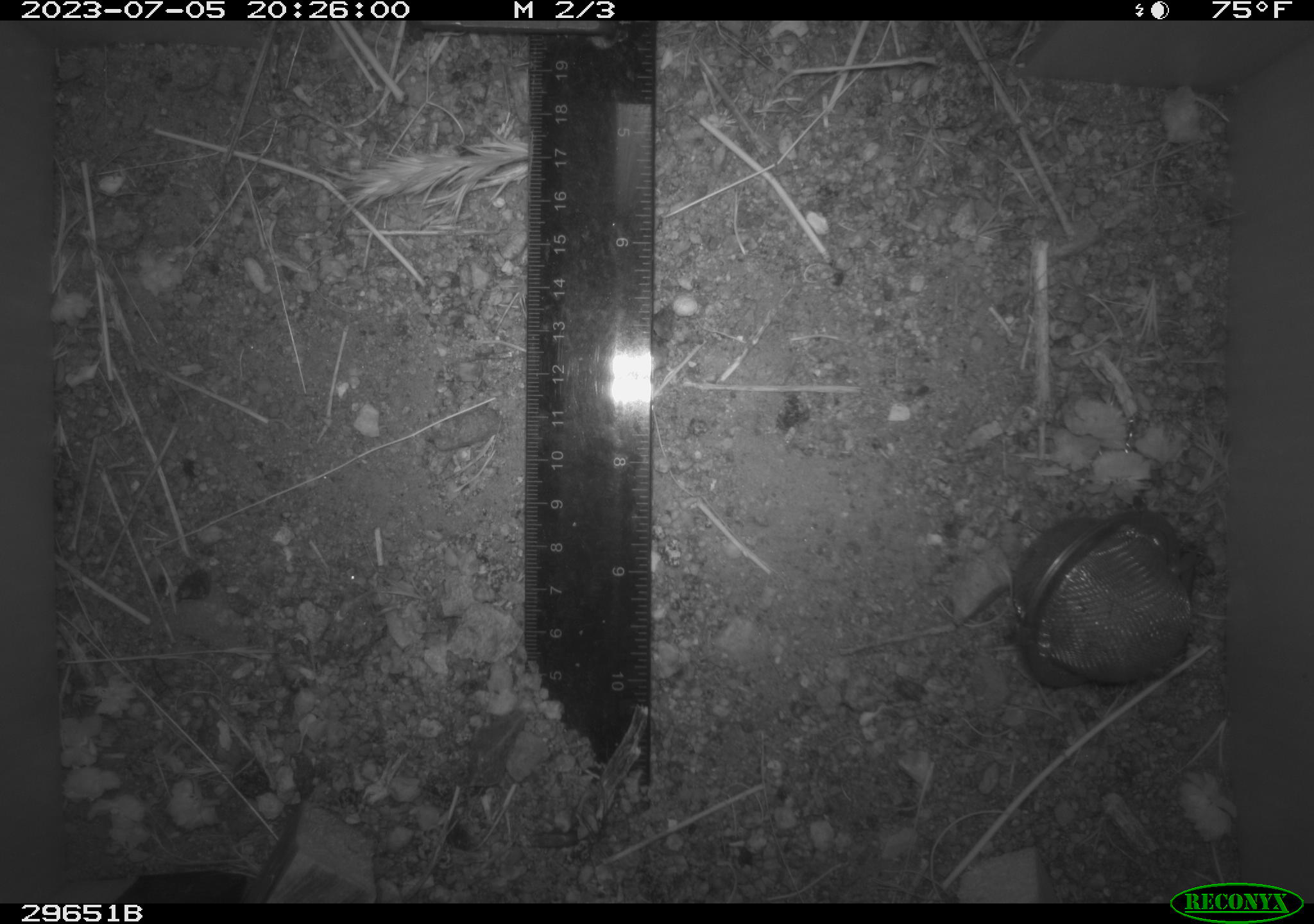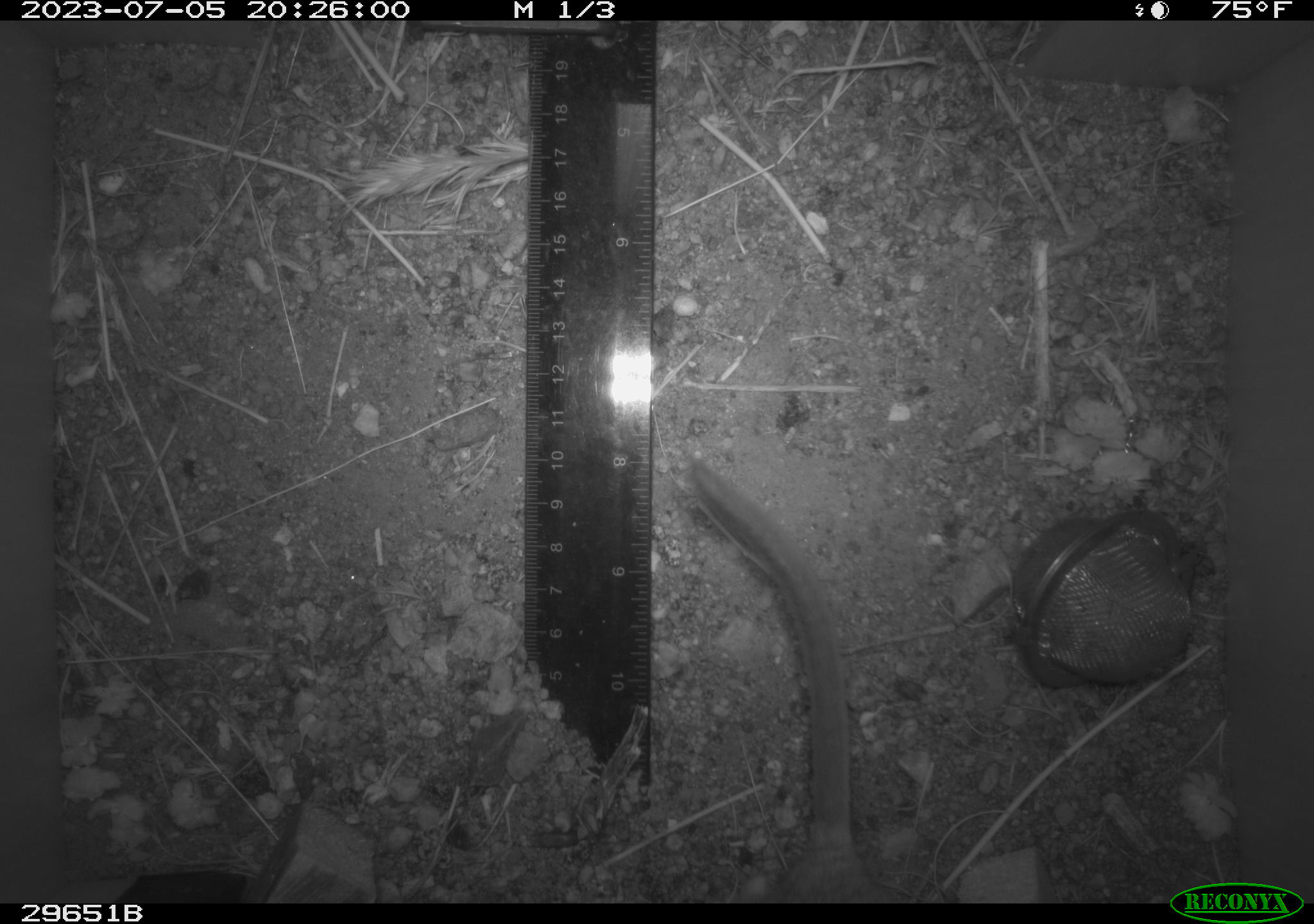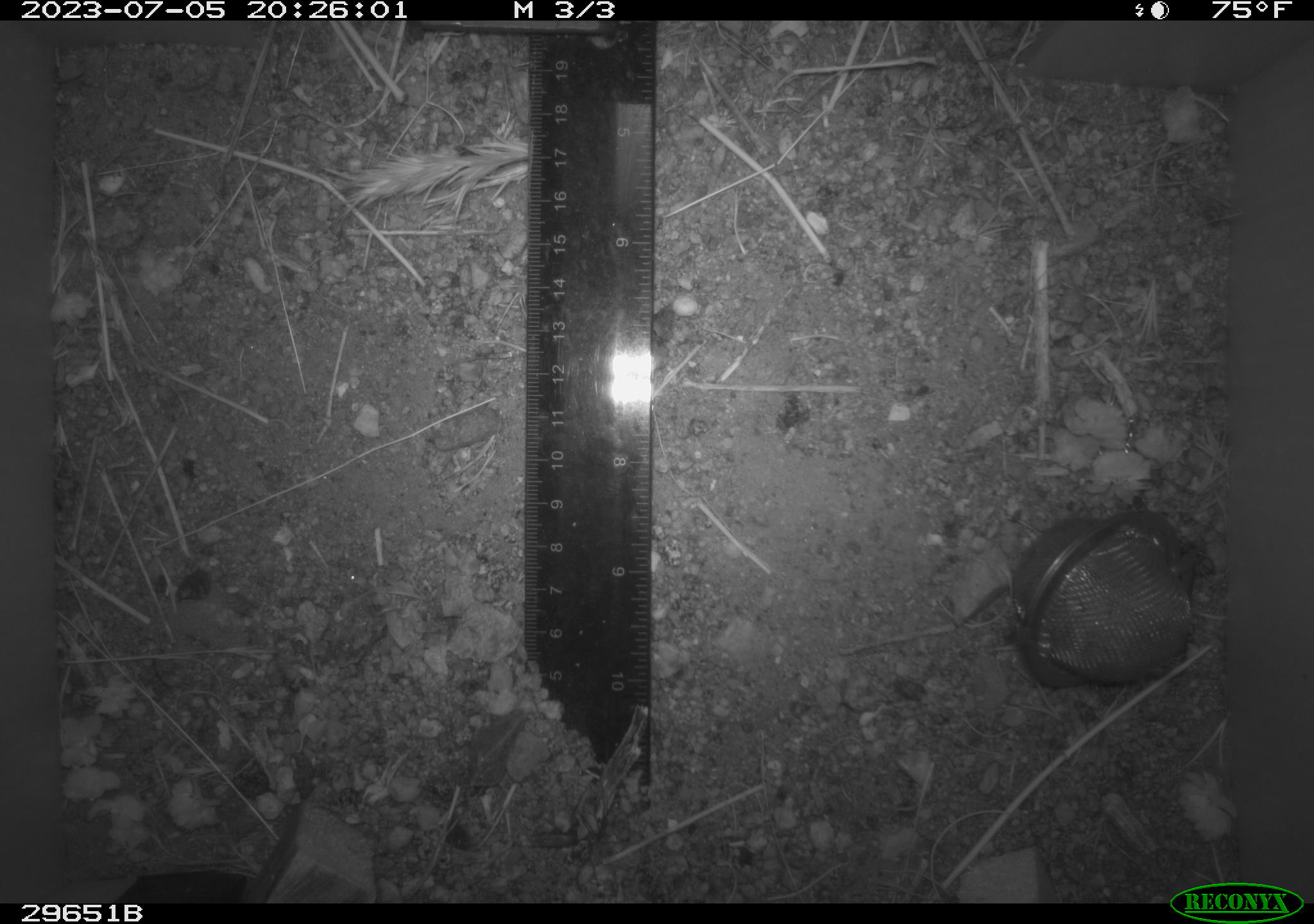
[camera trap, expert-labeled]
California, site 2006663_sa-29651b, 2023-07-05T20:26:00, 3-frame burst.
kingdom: Animalia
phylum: Chordata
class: Mammalia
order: Rodentia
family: Cricetidae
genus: Neotoma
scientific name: Neotoma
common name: pack rat or woodrat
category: neotoma species